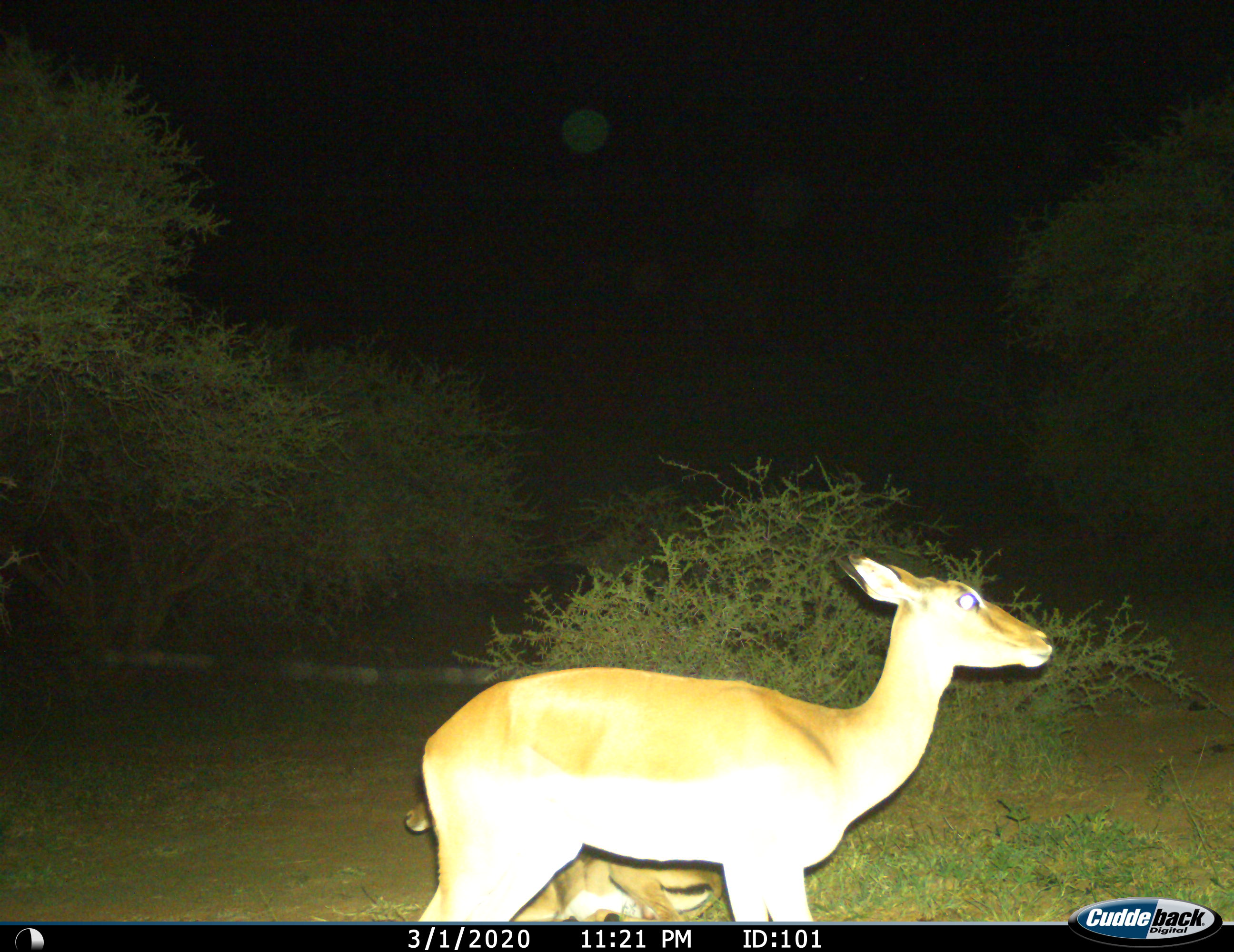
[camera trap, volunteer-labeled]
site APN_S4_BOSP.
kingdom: Animalia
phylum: Chordata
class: Mammalia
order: Artiodactyla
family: Bovidae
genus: Aepyceros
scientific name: Aepyceros melampus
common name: impala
Impala (Aepyceros melampus), count 2. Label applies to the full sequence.